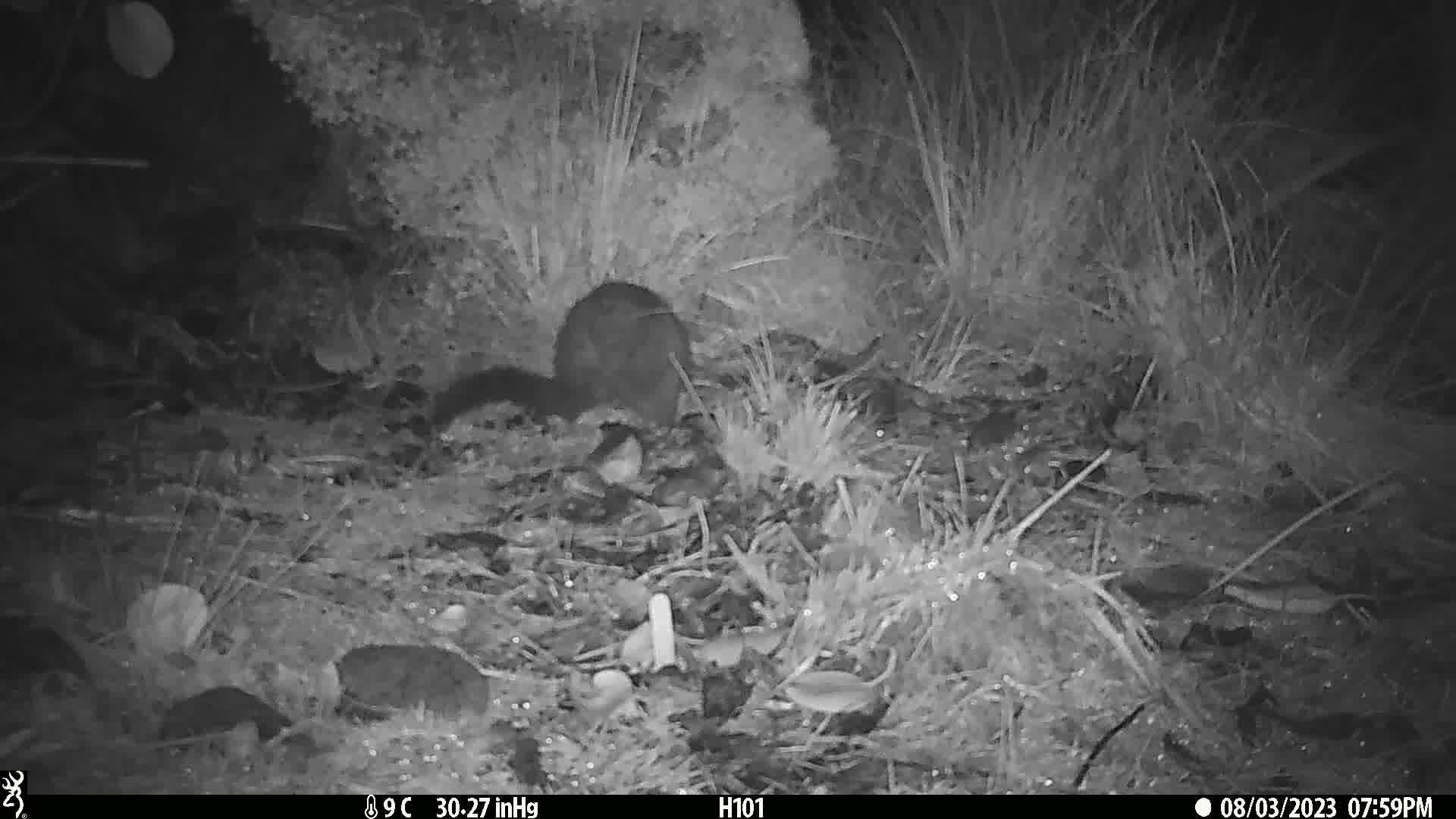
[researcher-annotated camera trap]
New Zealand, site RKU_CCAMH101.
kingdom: Animalia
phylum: Chordata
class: Mammalia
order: Diprotodontia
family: Phalangeridae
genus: Trichosurus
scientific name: Trichosurus vulpecula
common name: common brushtail possum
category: possum